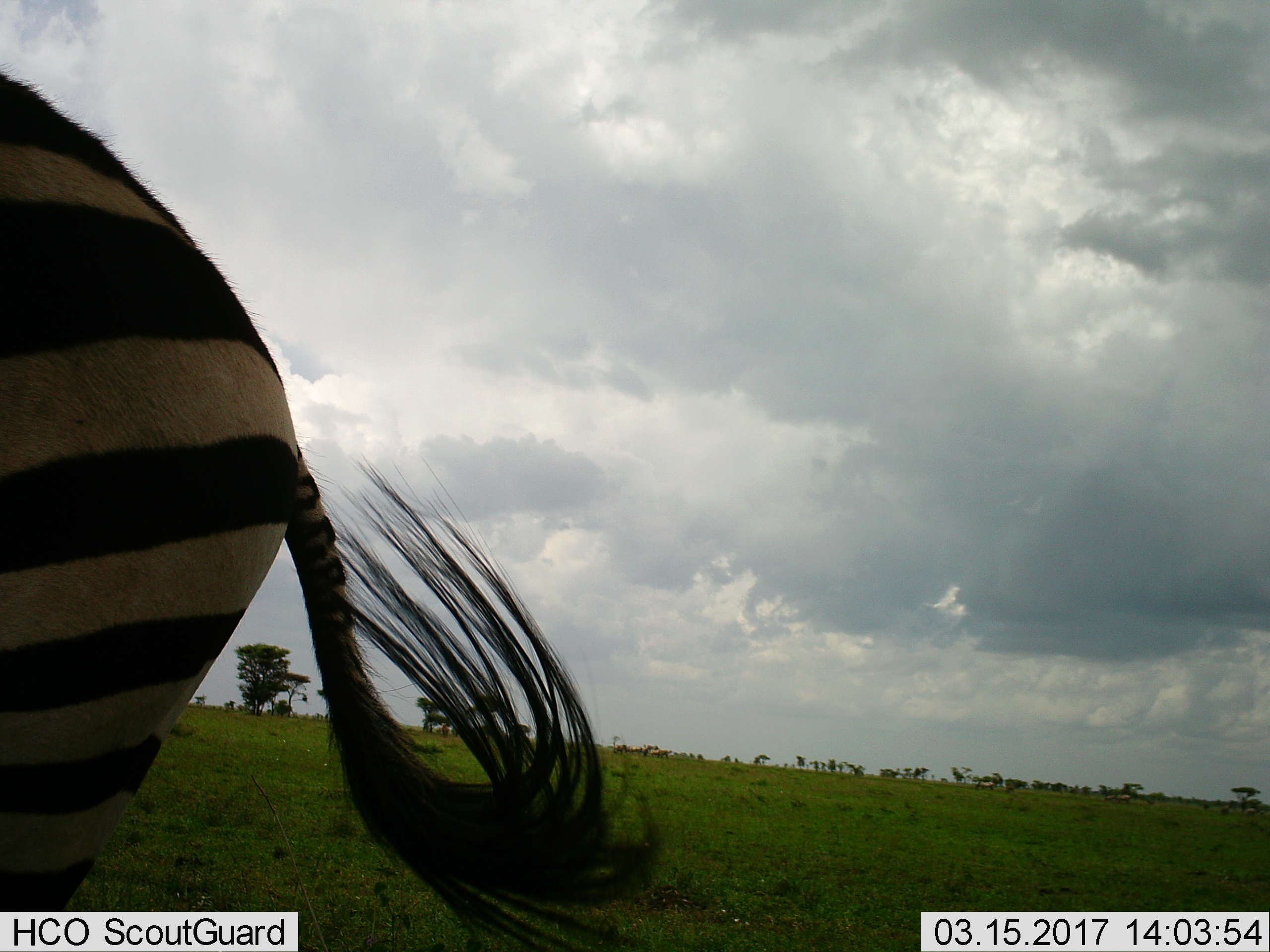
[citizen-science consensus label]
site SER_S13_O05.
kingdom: Animalia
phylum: Chordata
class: Mammalia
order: Perissodactyla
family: Equidae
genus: Equus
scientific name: Equus quagga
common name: plains zebra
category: zebraplains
Zebraplains (plains zebra) (Equus quagga), count 1. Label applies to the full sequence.